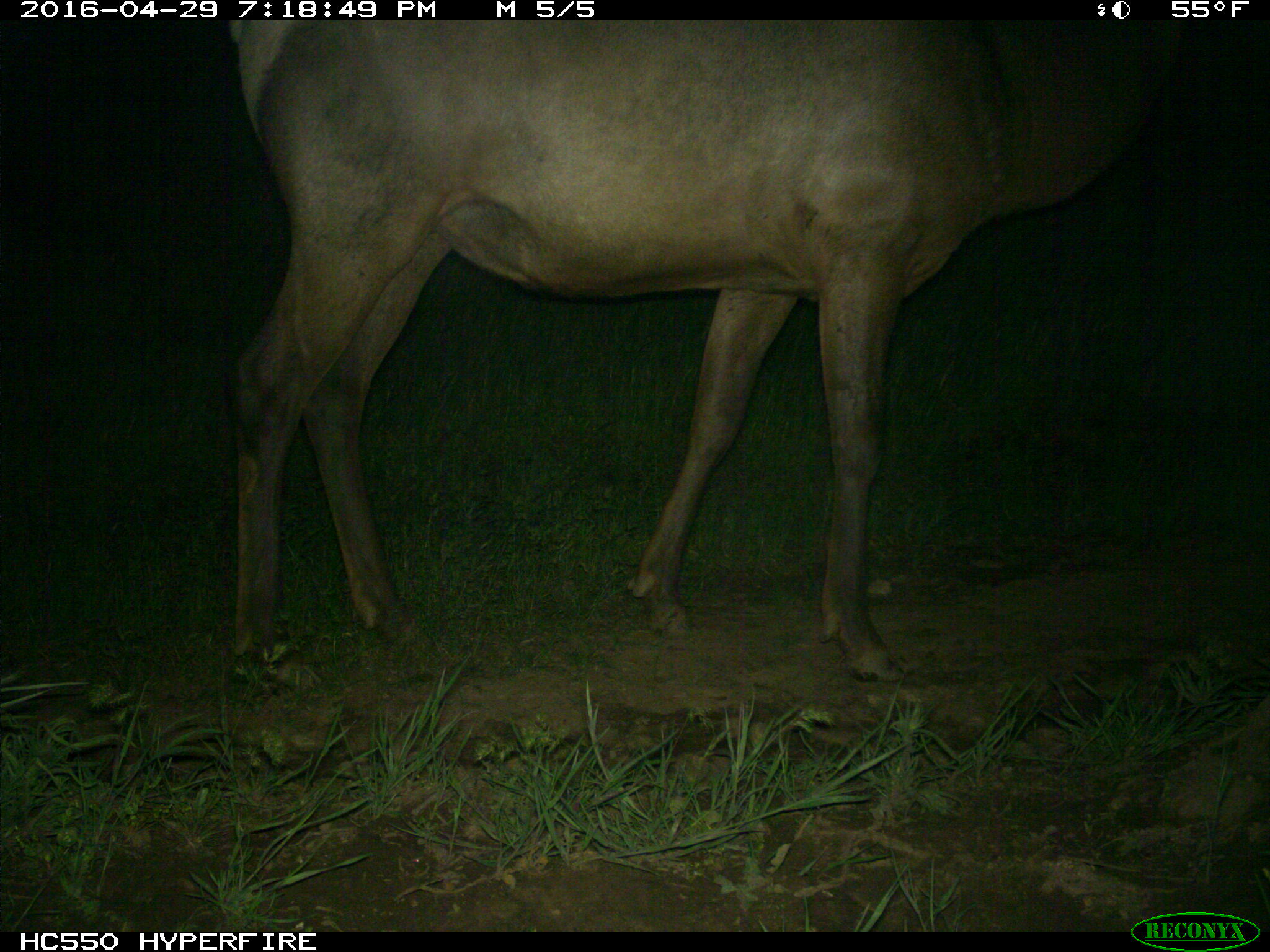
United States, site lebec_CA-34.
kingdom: Animalia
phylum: Chordata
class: Mammalia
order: Artiodactyla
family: Cervidae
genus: Cervus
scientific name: Cervus canadensis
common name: elk